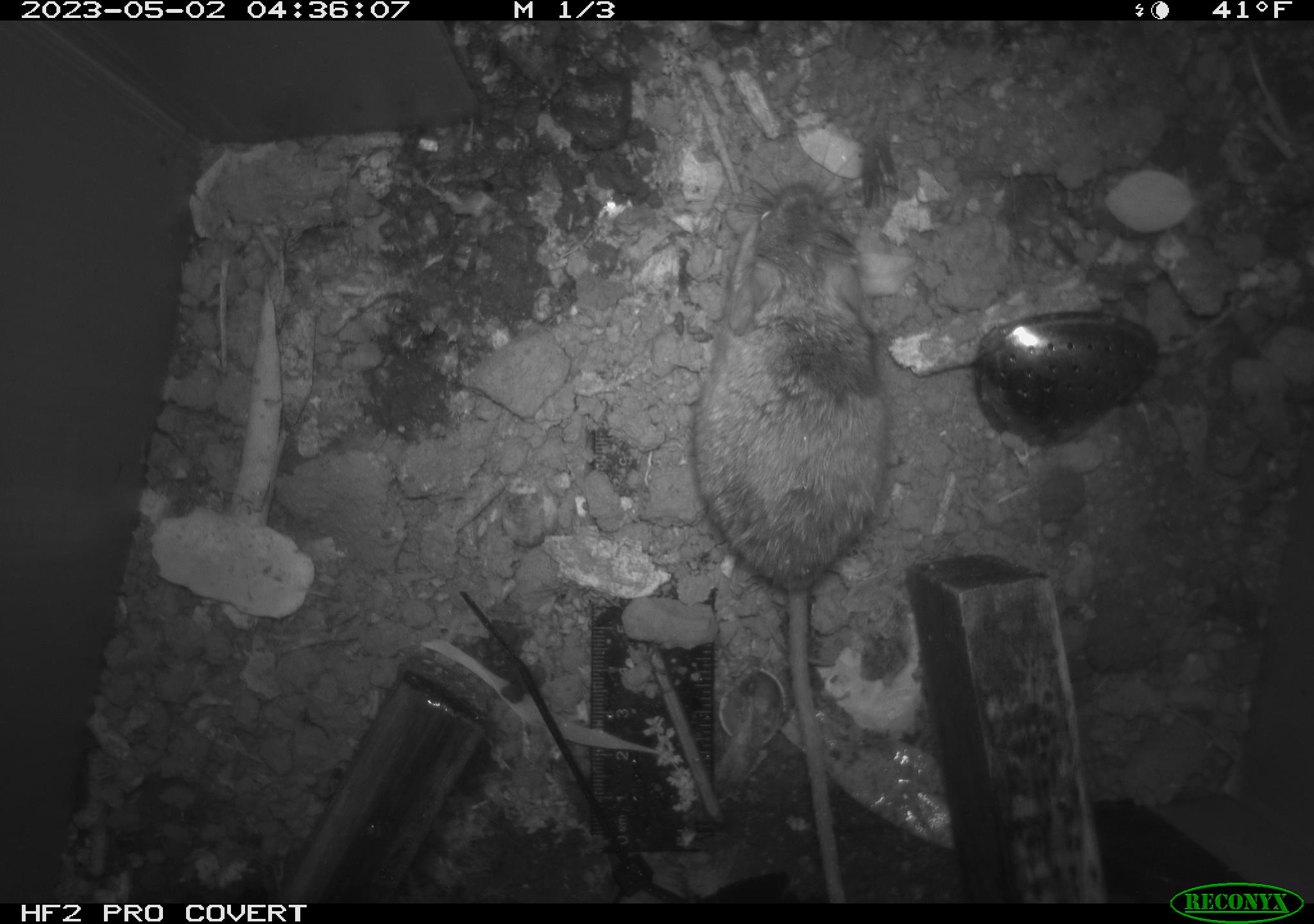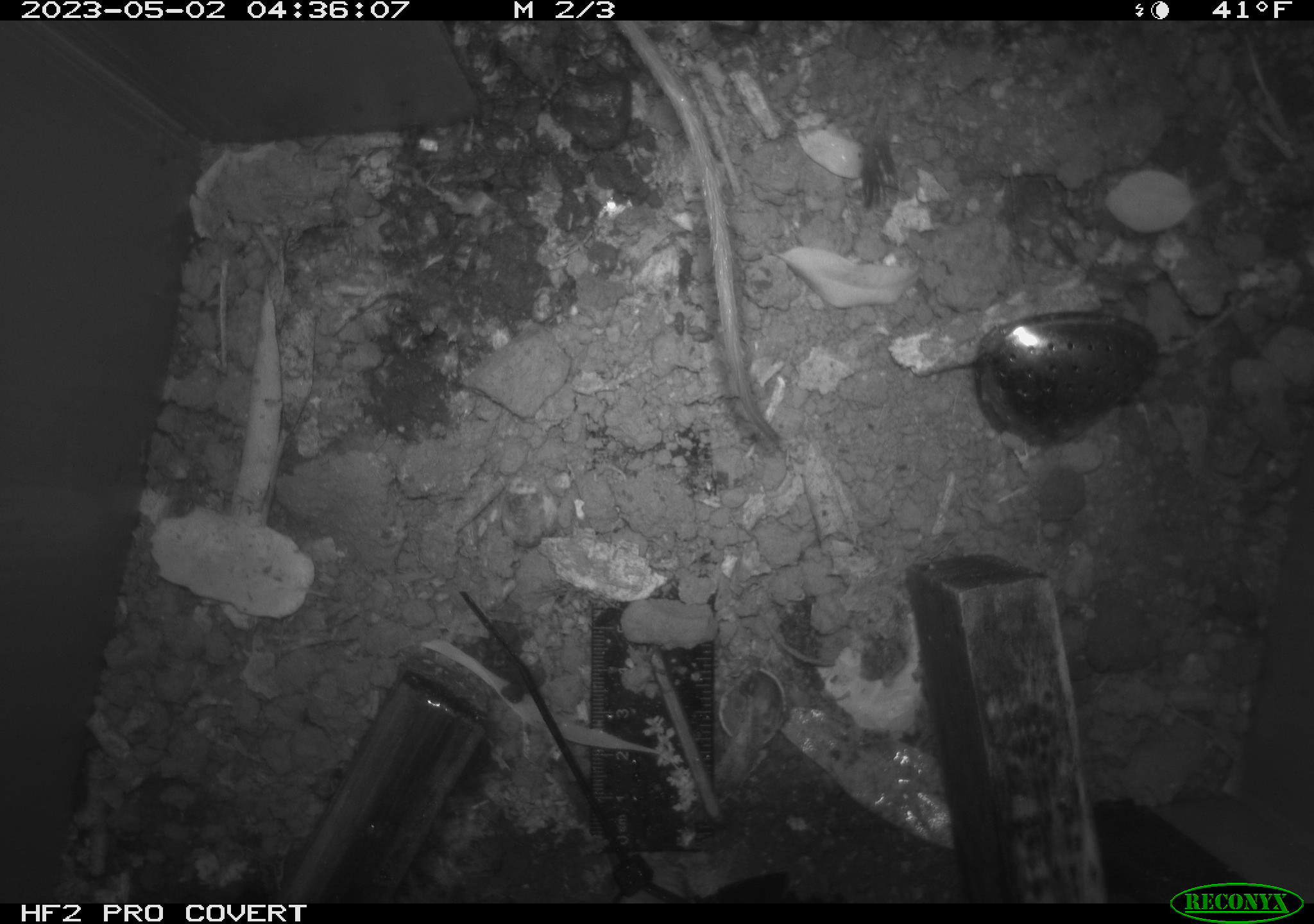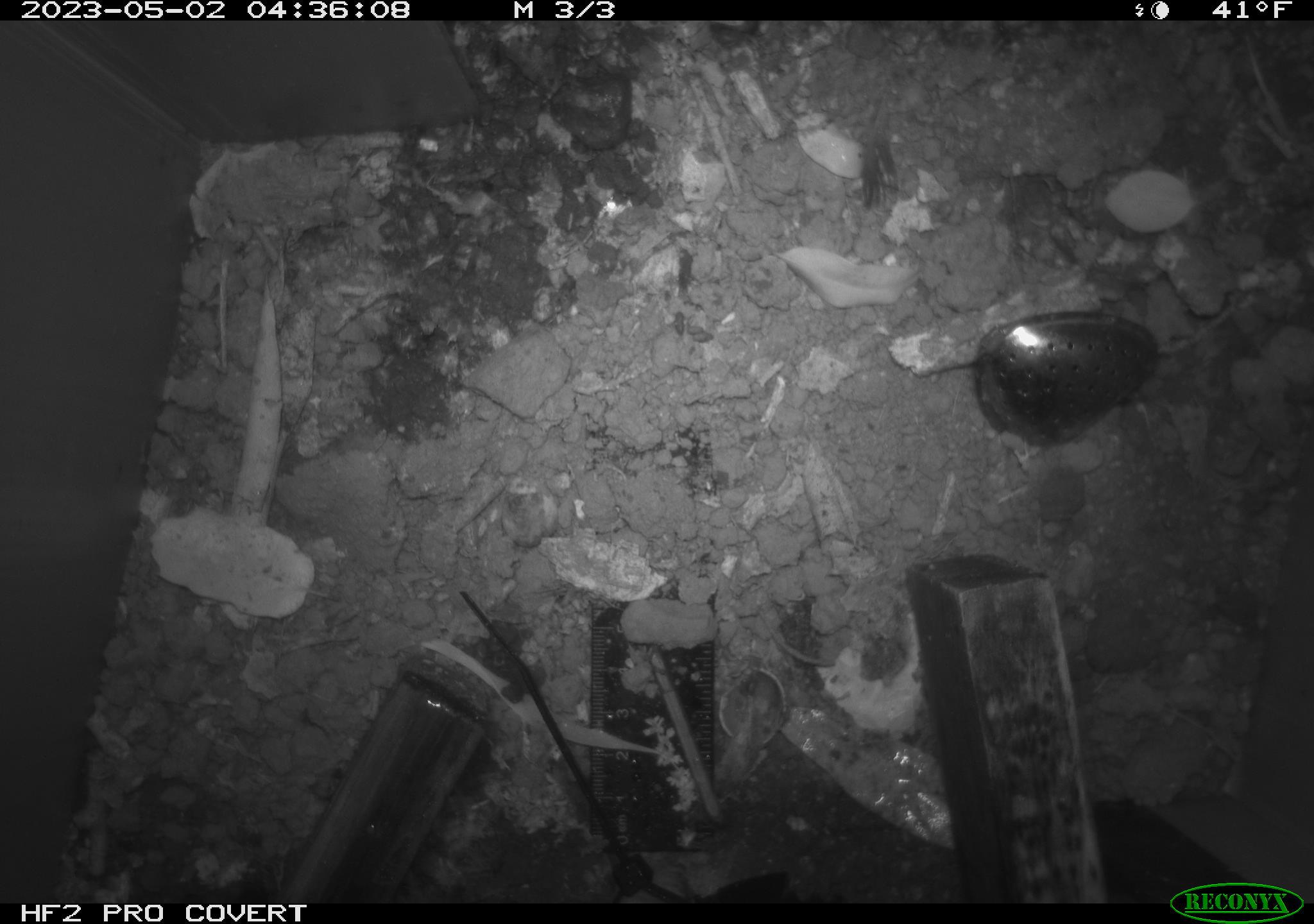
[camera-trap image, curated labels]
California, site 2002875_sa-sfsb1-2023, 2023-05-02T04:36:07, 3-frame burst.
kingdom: Animalia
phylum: Chordata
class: Mammalia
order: Rodentia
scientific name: Rodentia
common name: mouse species